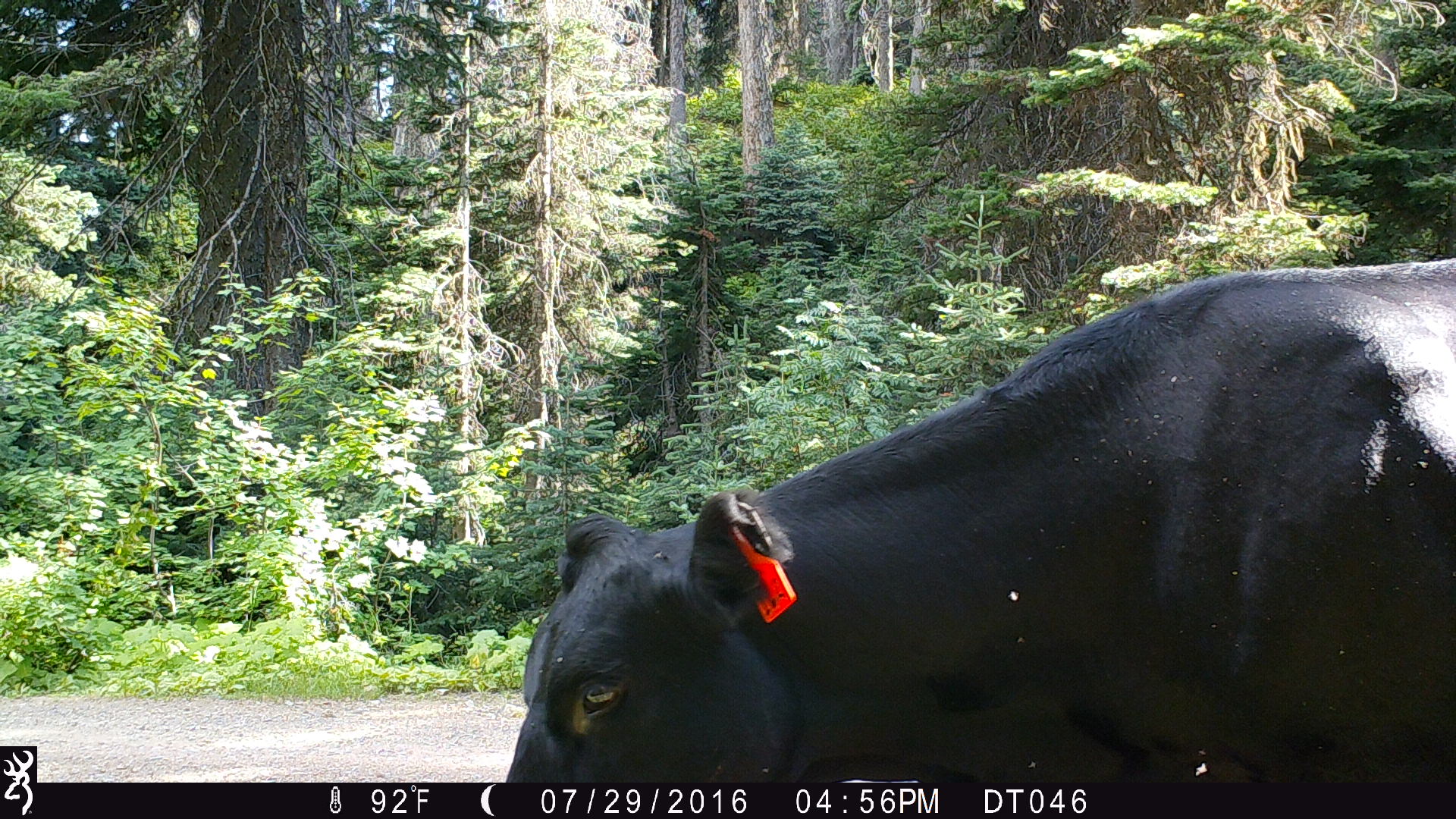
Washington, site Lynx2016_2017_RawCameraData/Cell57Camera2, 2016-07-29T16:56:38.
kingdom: Animalia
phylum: Chordata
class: Mammalia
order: Artiodactyla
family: Bovidae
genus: Bos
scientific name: Bos taurus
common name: domestic cattle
Domestic cattle (Bos taurus). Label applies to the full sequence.